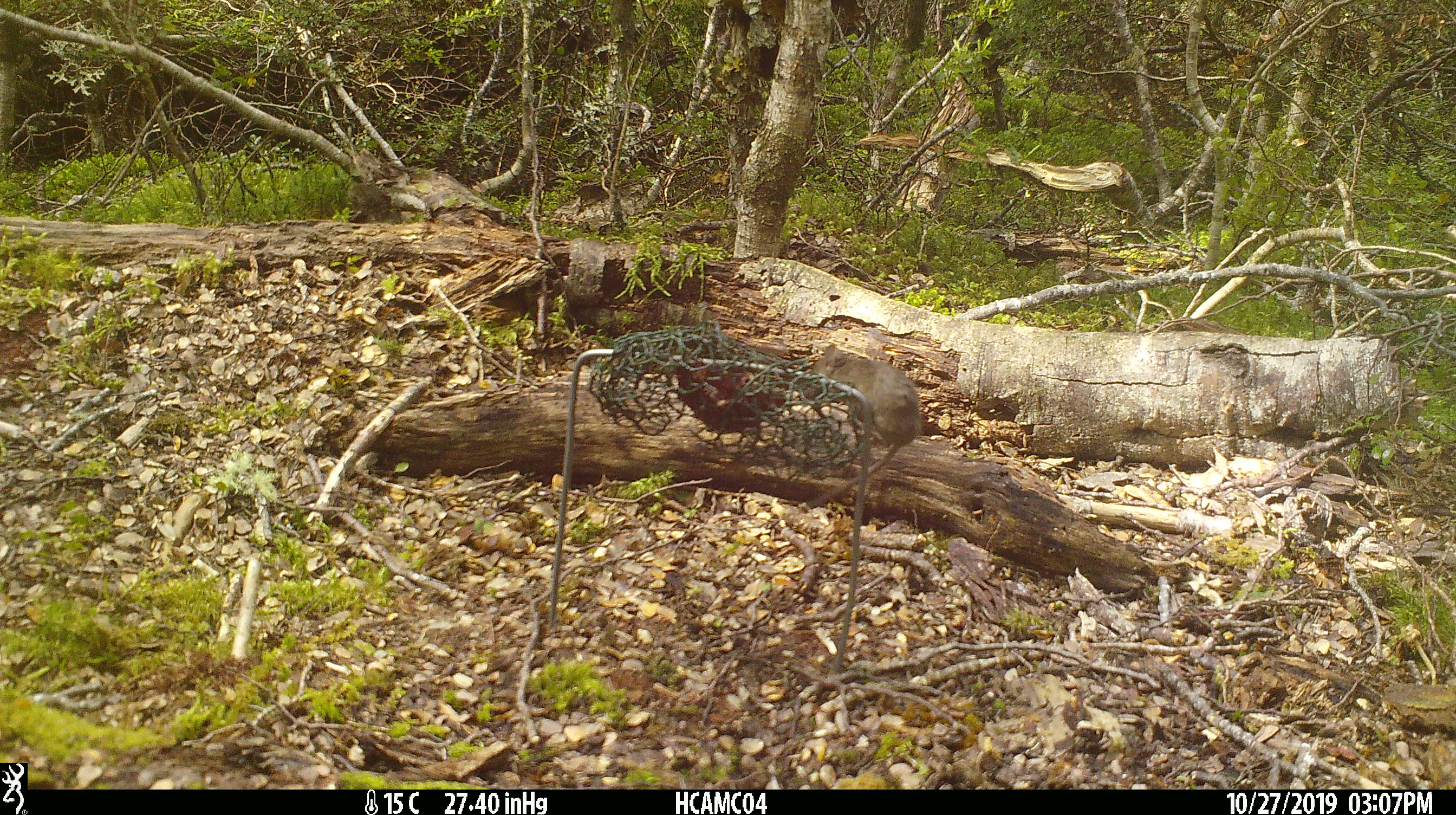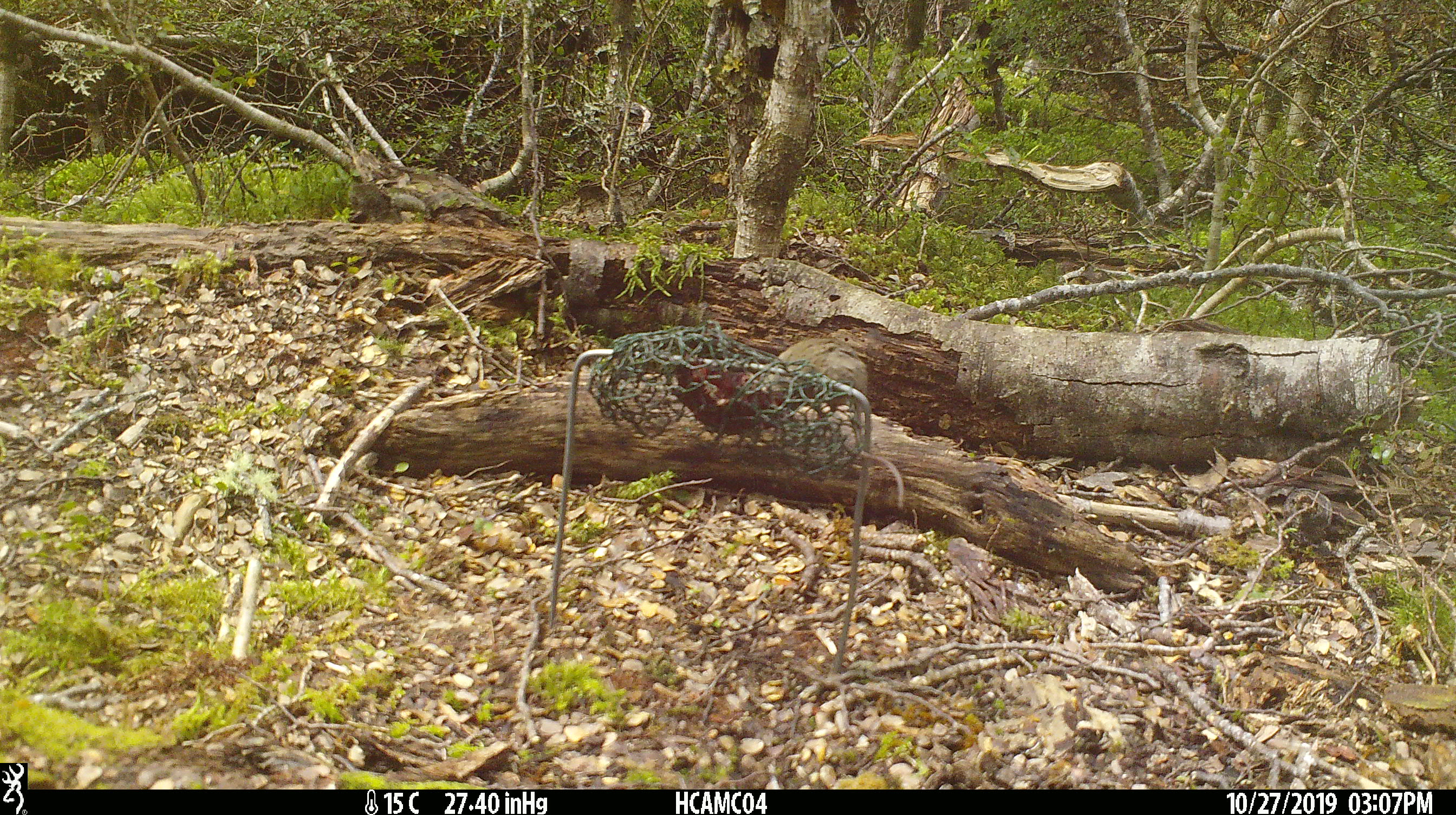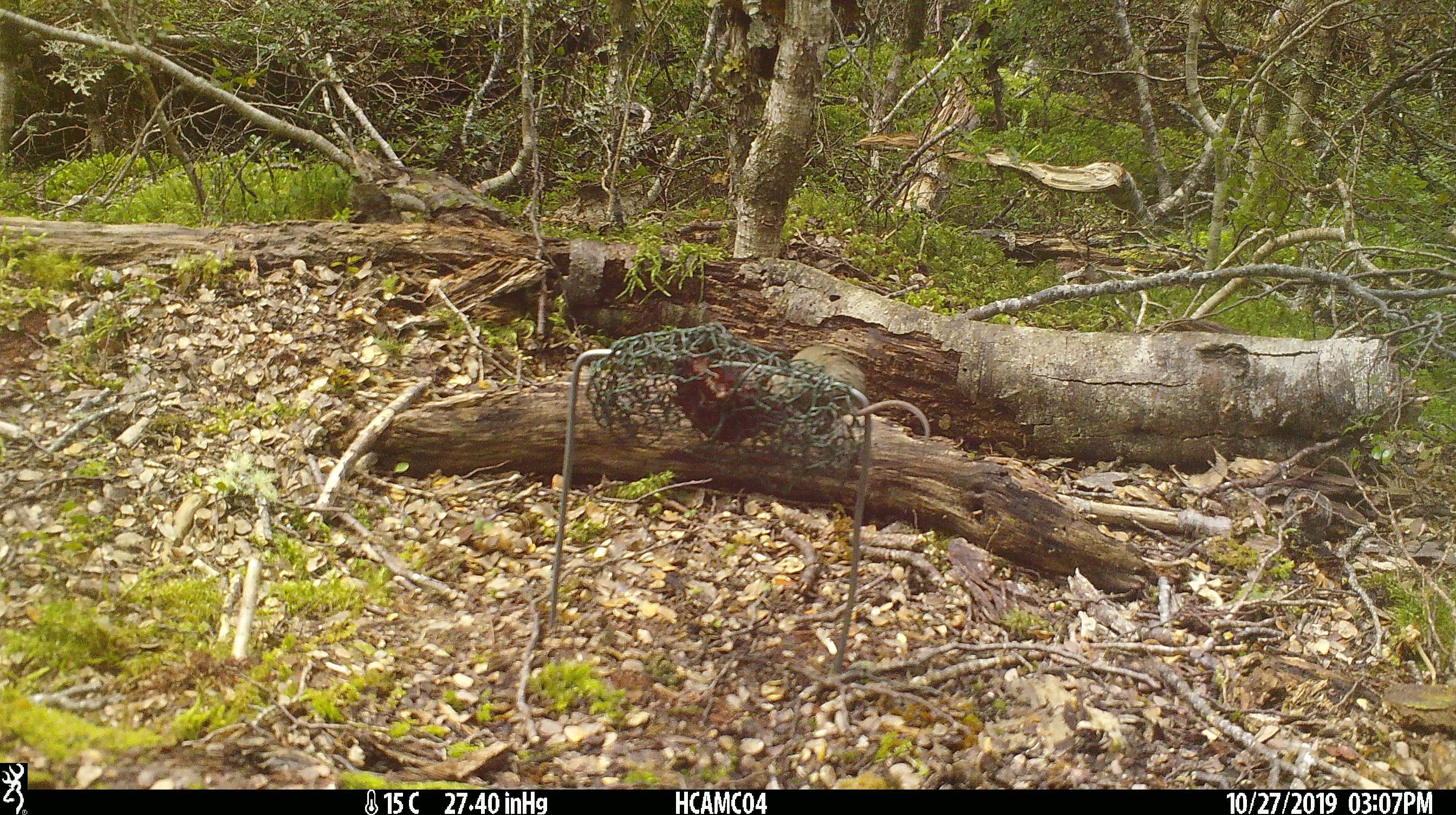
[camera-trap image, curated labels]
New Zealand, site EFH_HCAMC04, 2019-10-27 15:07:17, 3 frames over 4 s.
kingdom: Animalia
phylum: Chordata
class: Mammalia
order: Rodentia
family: Muridae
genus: Mus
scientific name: Mus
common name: mouse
Mouse (Mus).